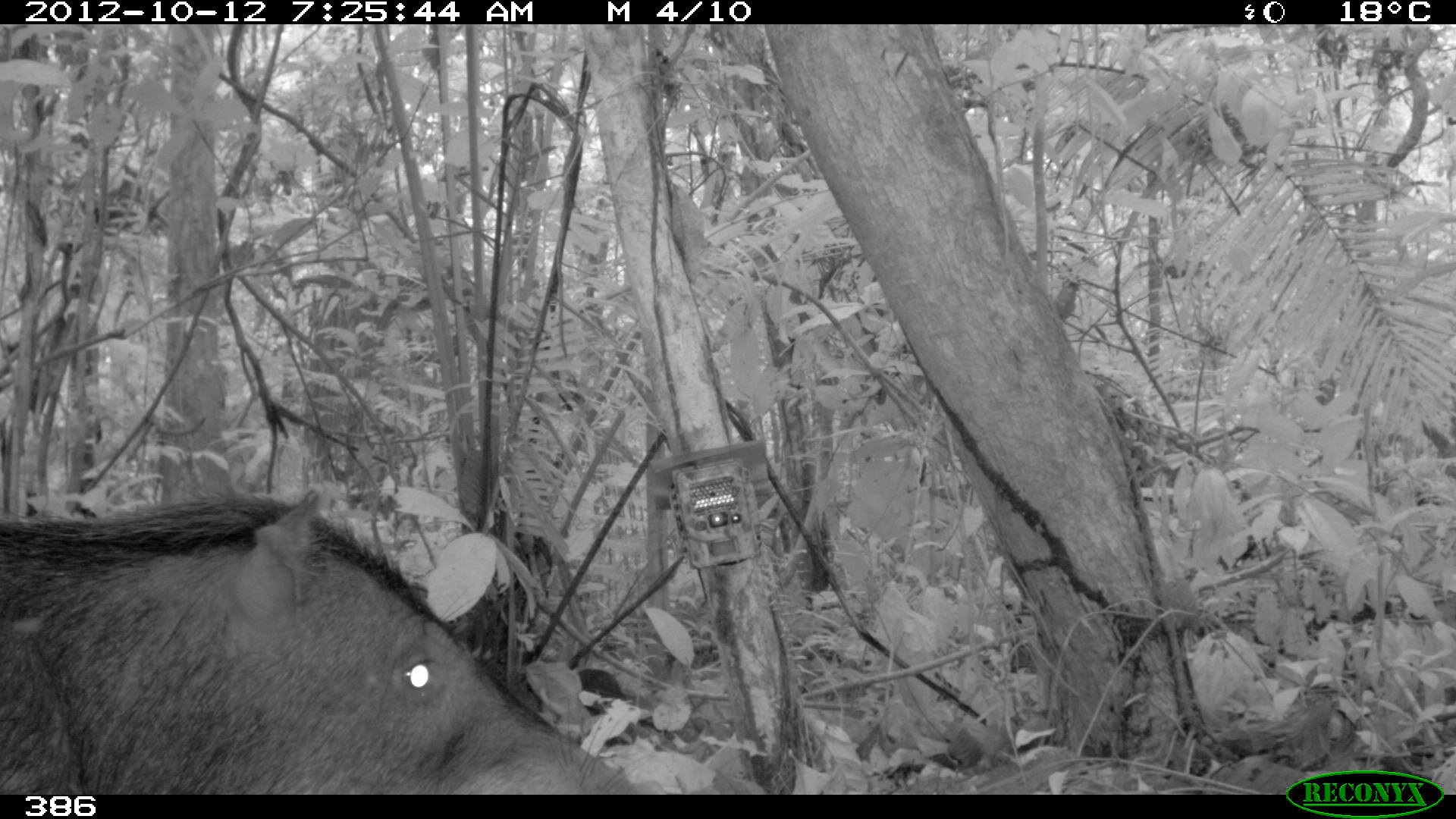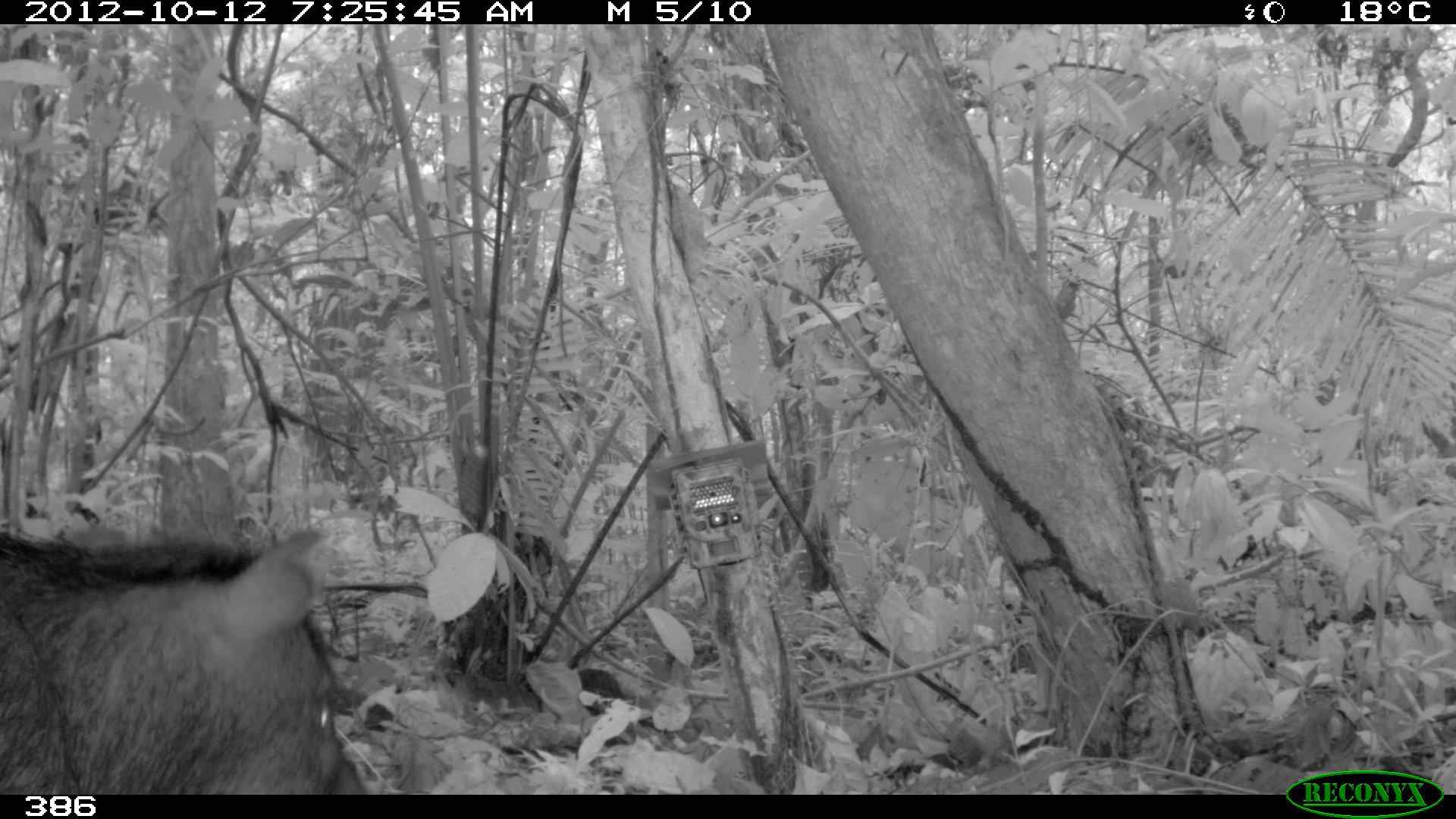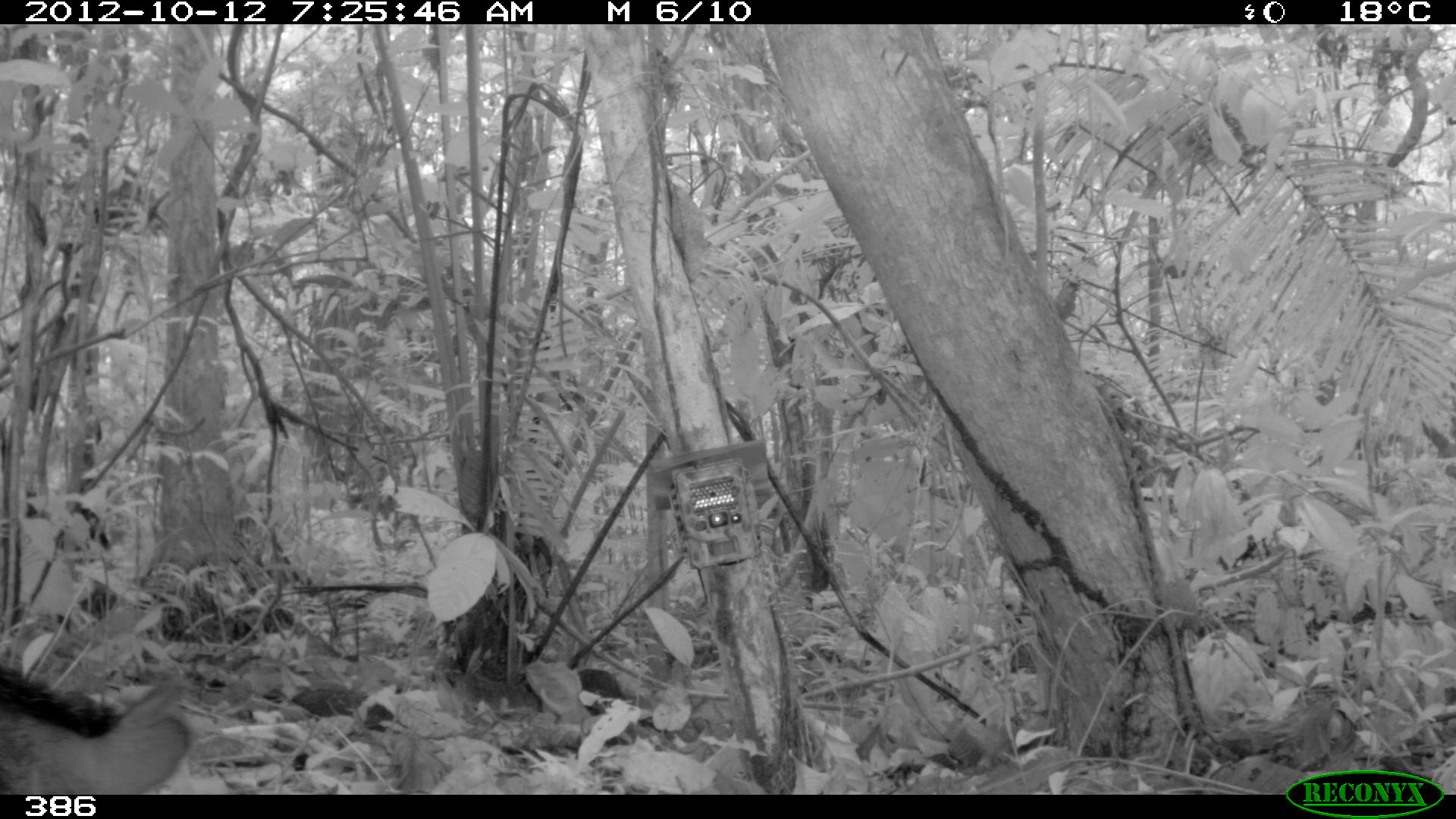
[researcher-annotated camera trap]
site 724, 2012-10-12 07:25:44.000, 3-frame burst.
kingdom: Animalia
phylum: Chordata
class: Mammalia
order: Artiodactyla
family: Tayassuidae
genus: Tayassu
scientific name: Tayassu pecari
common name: white-lipped peccary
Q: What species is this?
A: Tayassu pecari (white-lipped peccary).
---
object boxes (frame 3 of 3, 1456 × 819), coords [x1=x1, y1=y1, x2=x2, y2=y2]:
tayassu pecari: [x1=0, y1=656, x2=195, y2=793]